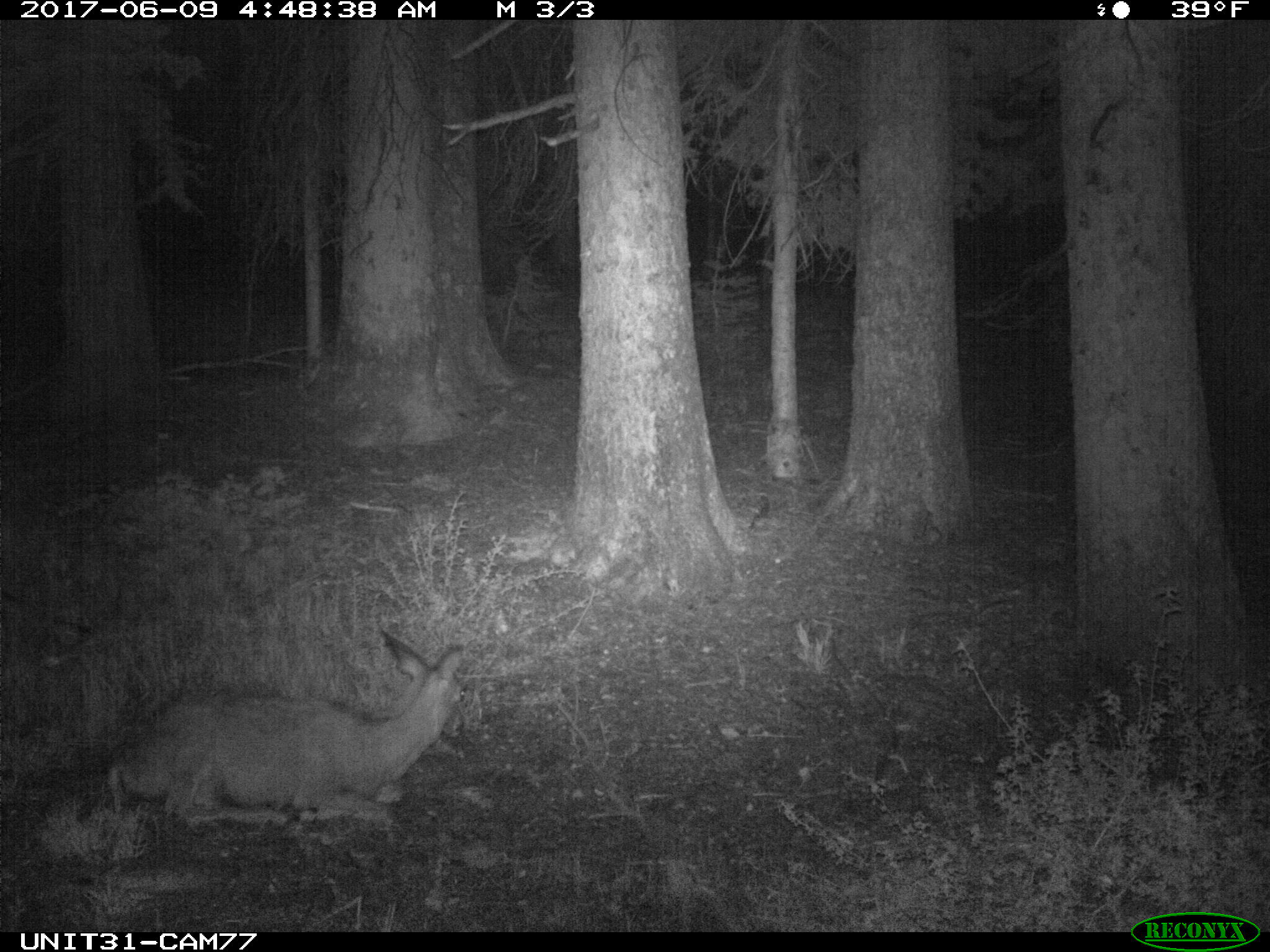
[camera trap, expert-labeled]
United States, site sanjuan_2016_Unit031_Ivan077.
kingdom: Animalia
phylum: Chordata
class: Mammalia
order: Artiodactyla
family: Cervidae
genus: Odocoileus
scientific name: Odocoileus hemionus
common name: mule deer